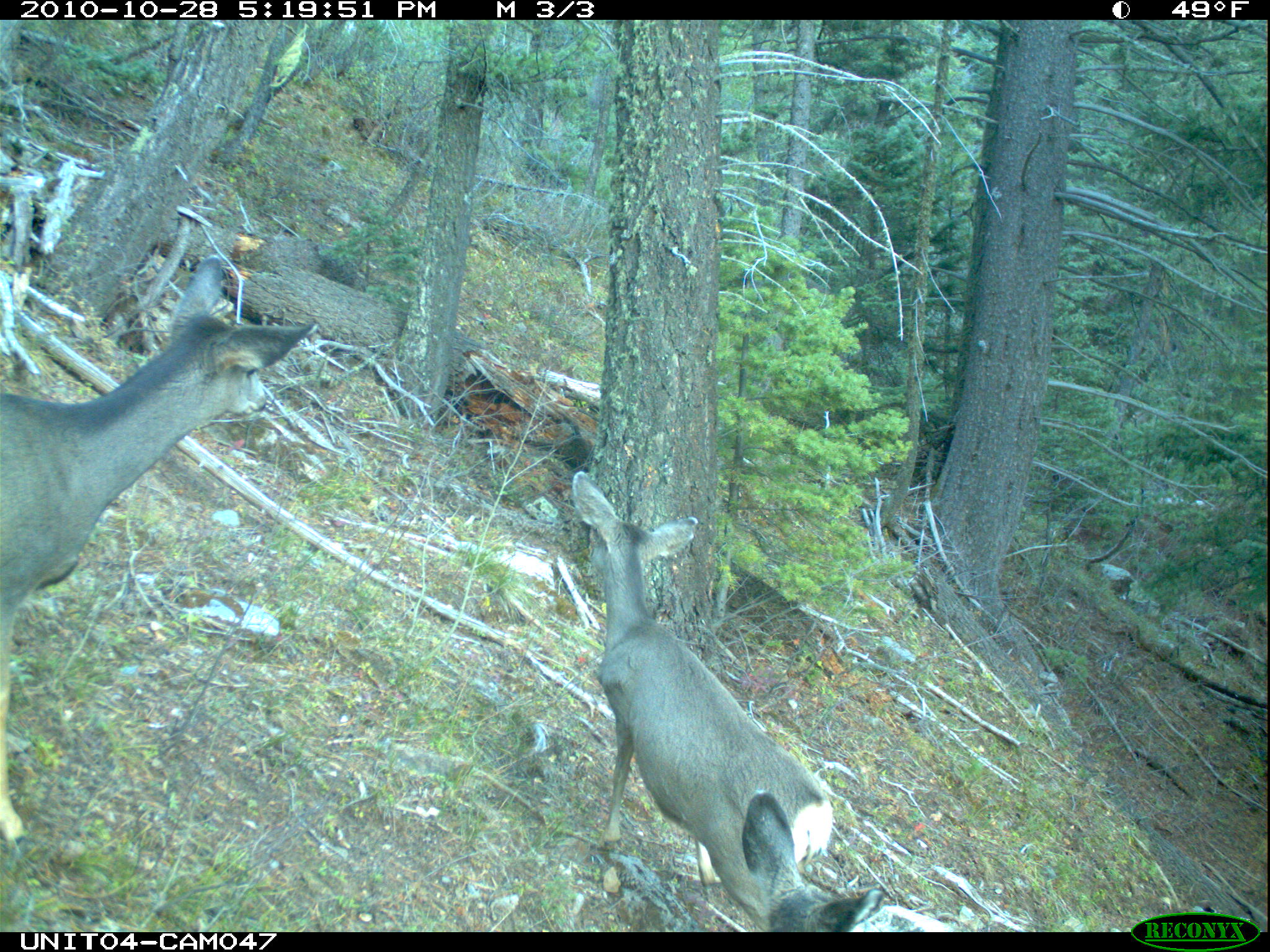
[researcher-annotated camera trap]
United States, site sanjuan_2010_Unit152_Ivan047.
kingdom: Animalia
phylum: Chordata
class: Mammalia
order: Artiodactyla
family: Cervidae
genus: Odocoileus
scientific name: Odocoileus hemionus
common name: mule deer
Odocoileus hemionus (mule deer).